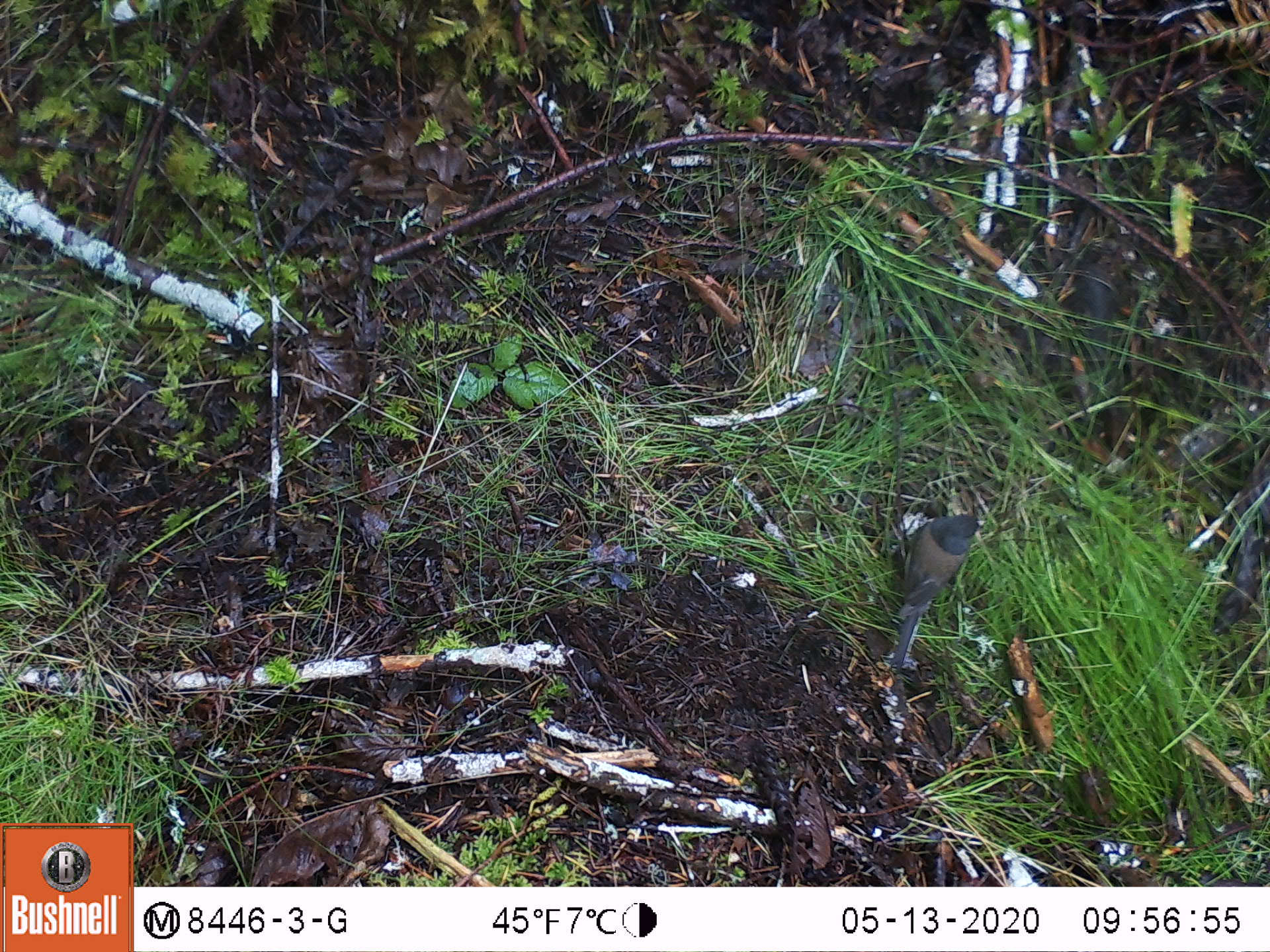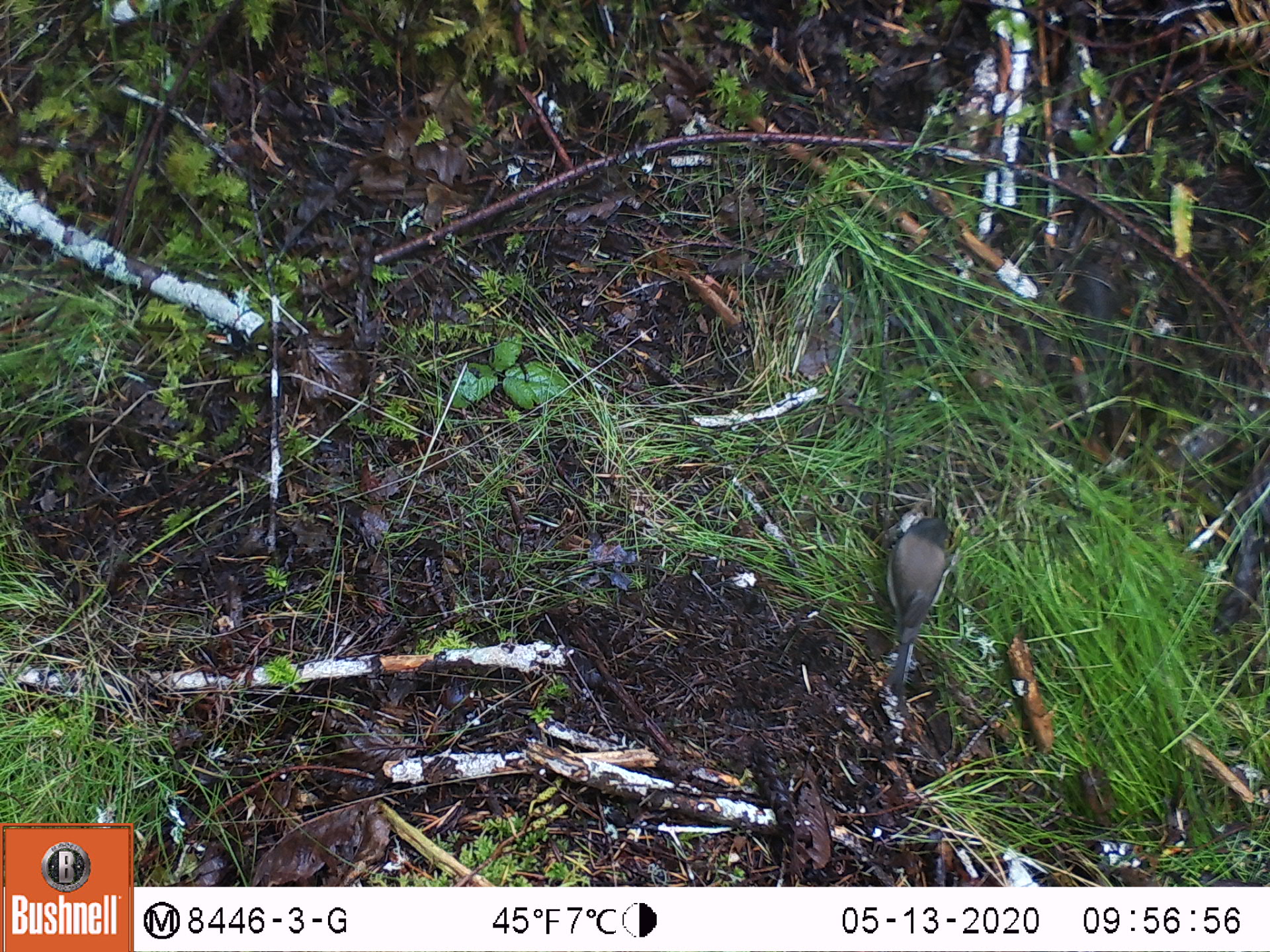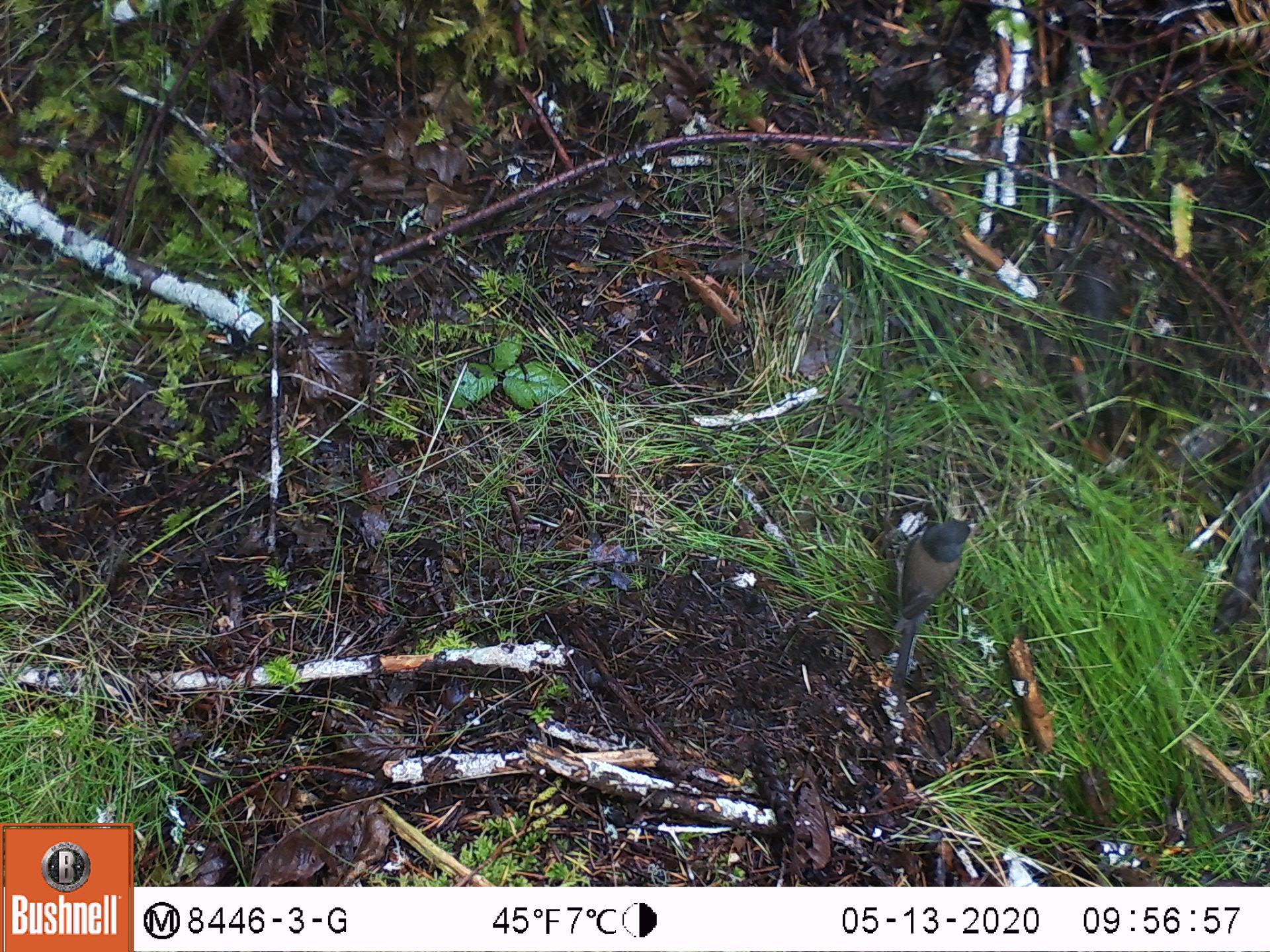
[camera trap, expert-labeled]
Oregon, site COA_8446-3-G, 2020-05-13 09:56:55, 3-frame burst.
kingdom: Animalia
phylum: Chordata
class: Aves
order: Passeriformes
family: Passerellidae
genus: Junco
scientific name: Junco hyemalis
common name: dark-eyed junco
Dark-eyed junco (Junco hyemalis).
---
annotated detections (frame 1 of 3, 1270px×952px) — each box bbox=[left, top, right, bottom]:
dark-eyed junco: bbox=[877, 505, 986, 673]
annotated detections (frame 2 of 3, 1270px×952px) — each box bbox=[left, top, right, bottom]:
dark-eyed junco: bbox=[875, 512, 958, 697]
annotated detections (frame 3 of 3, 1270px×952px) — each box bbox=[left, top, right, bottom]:
dark-eyed junco: bbox=[886, 512, 975, 697]